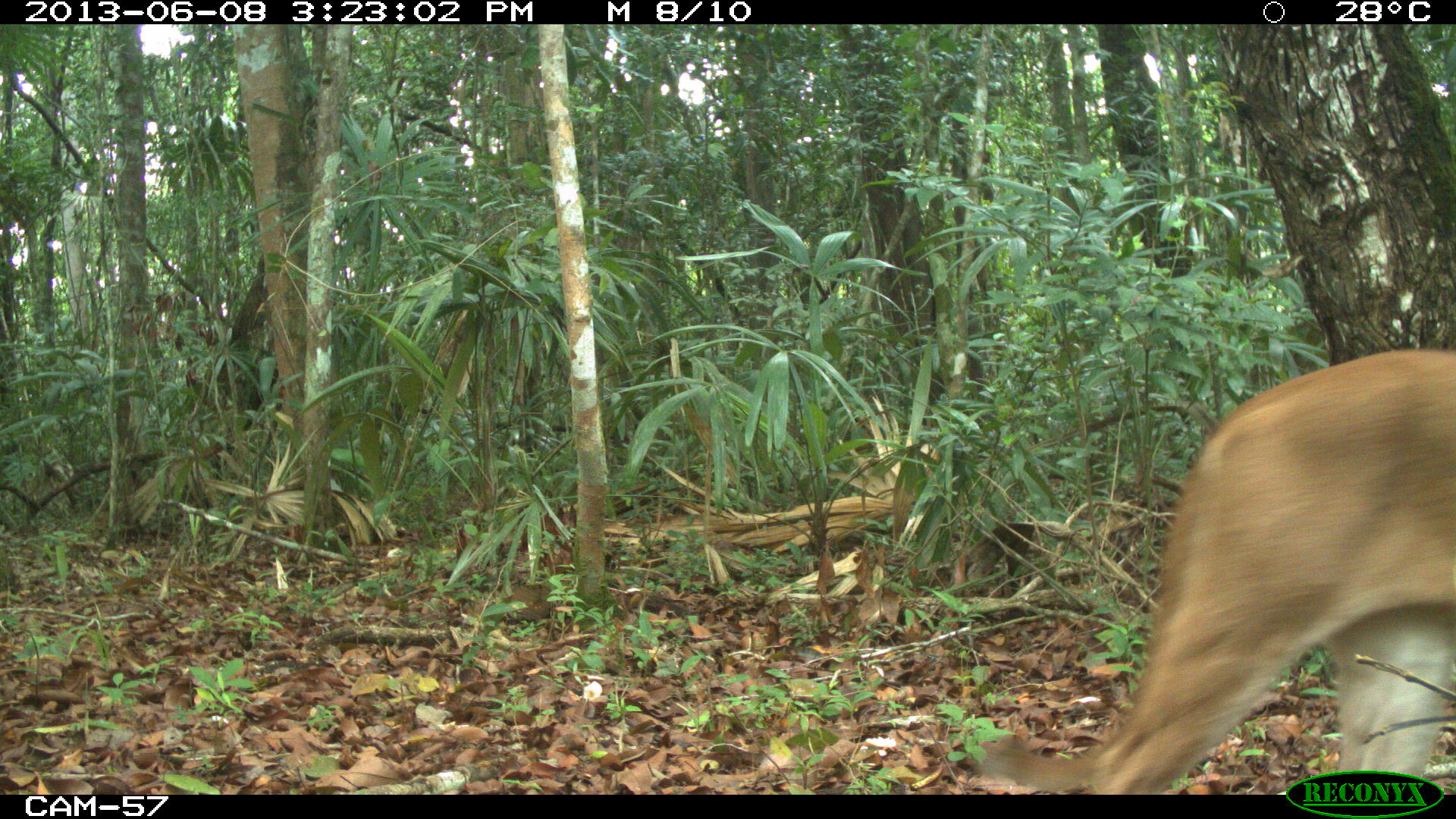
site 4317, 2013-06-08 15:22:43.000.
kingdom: Animalia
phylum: Chordata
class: Mammalia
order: Carnivora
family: Felidae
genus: Puma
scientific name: Puma concolor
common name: mountain lion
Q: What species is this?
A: Puma concolor (mountain lion).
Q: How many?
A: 1.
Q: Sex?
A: Male.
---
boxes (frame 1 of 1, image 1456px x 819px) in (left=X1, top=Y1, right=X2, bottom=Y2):
puma concolor: (left=969, top=345, right=1456, bottom=793)